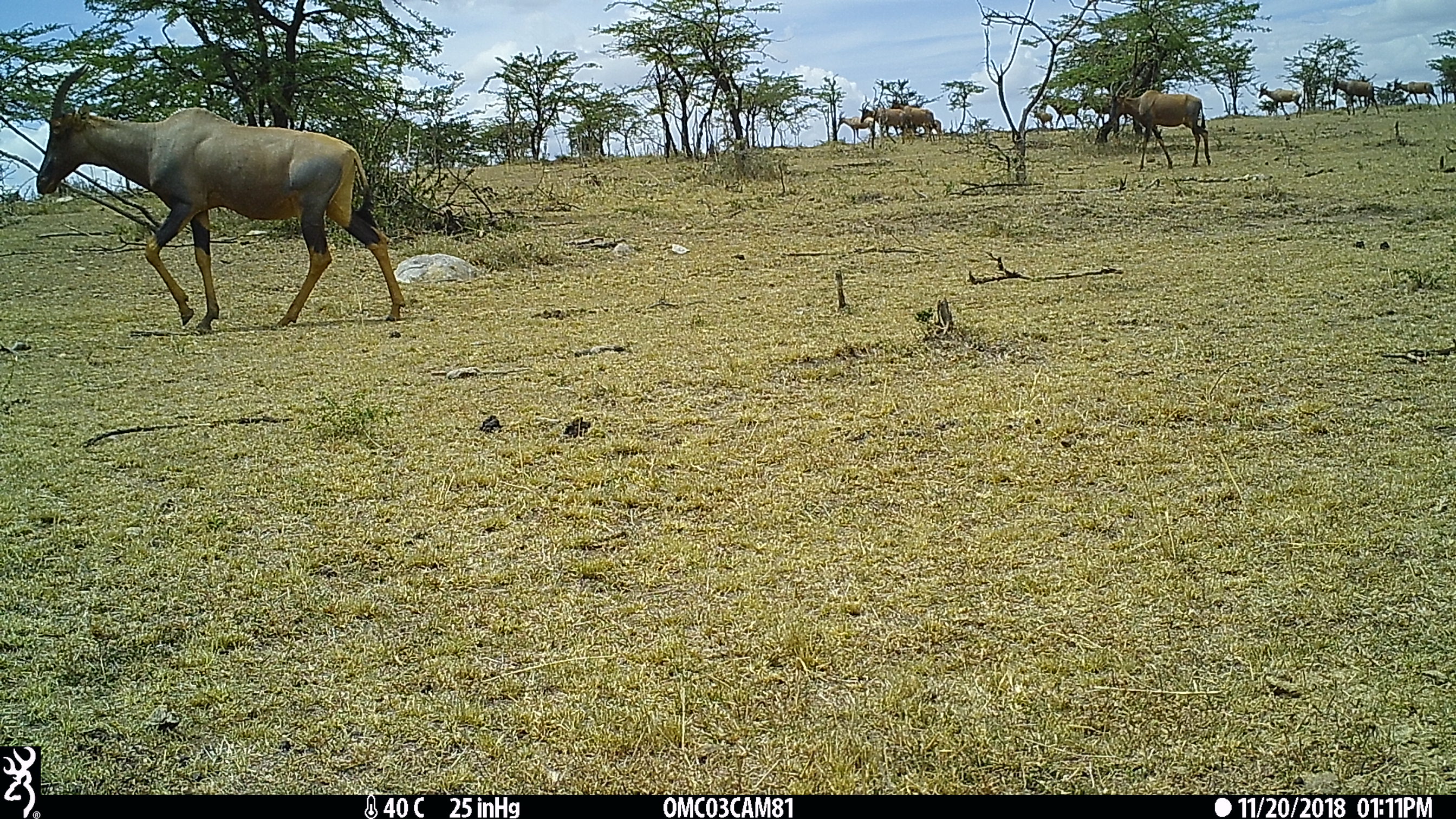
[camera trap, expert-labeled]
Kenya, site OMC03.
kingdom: Animalia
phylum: Chordata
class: Mammalia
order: Artiodactyla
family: Bovidae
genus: Damaliscus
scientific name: Damaliscus lunatus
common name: topi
Topi (Damaliscus lunatus).